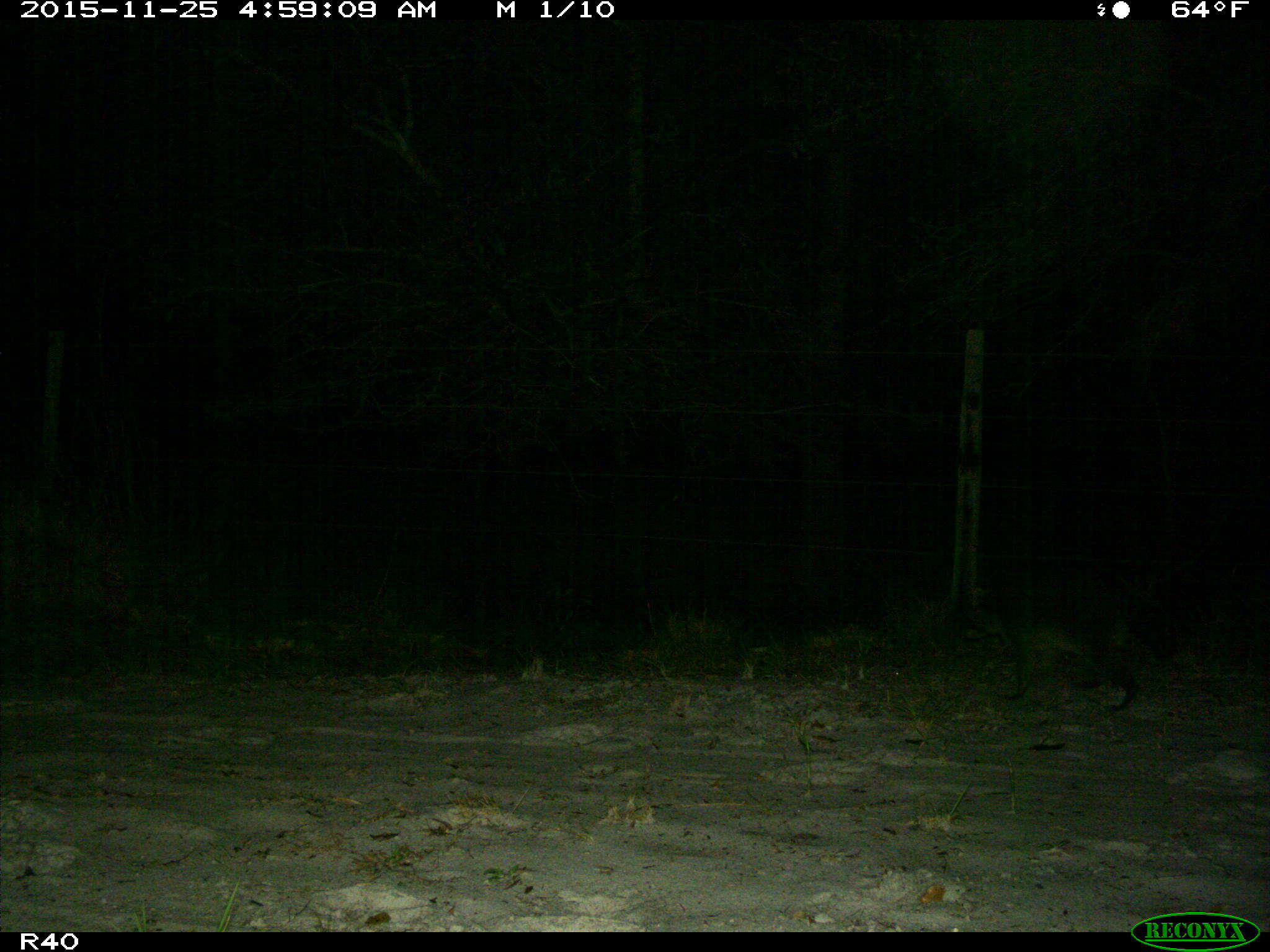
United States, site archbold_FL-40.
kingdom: Animalia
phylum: Chordata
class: Mammalia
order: Carnivora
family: Procyonidae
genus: Procyon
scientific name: Procyon lotor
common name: common raccoon